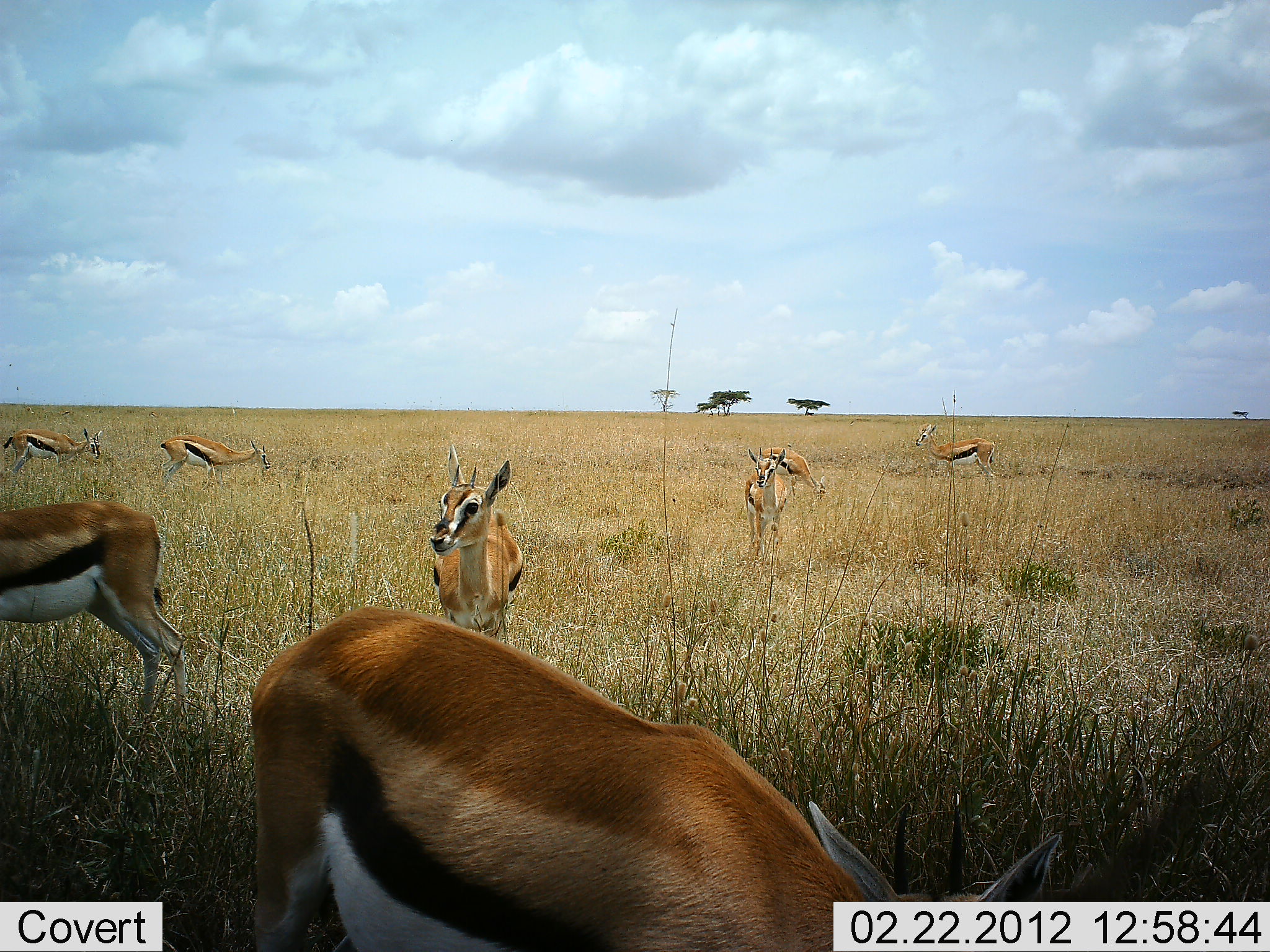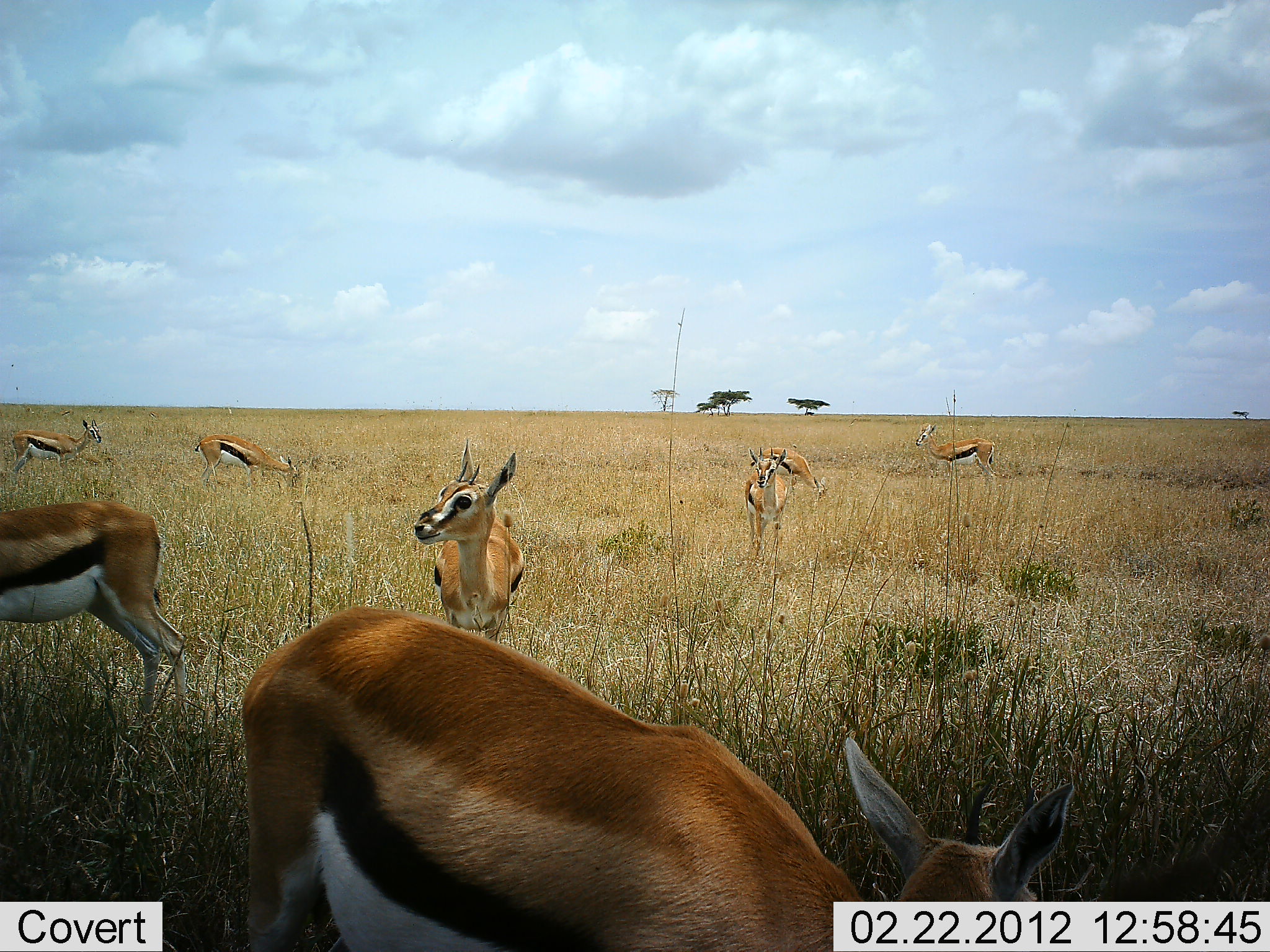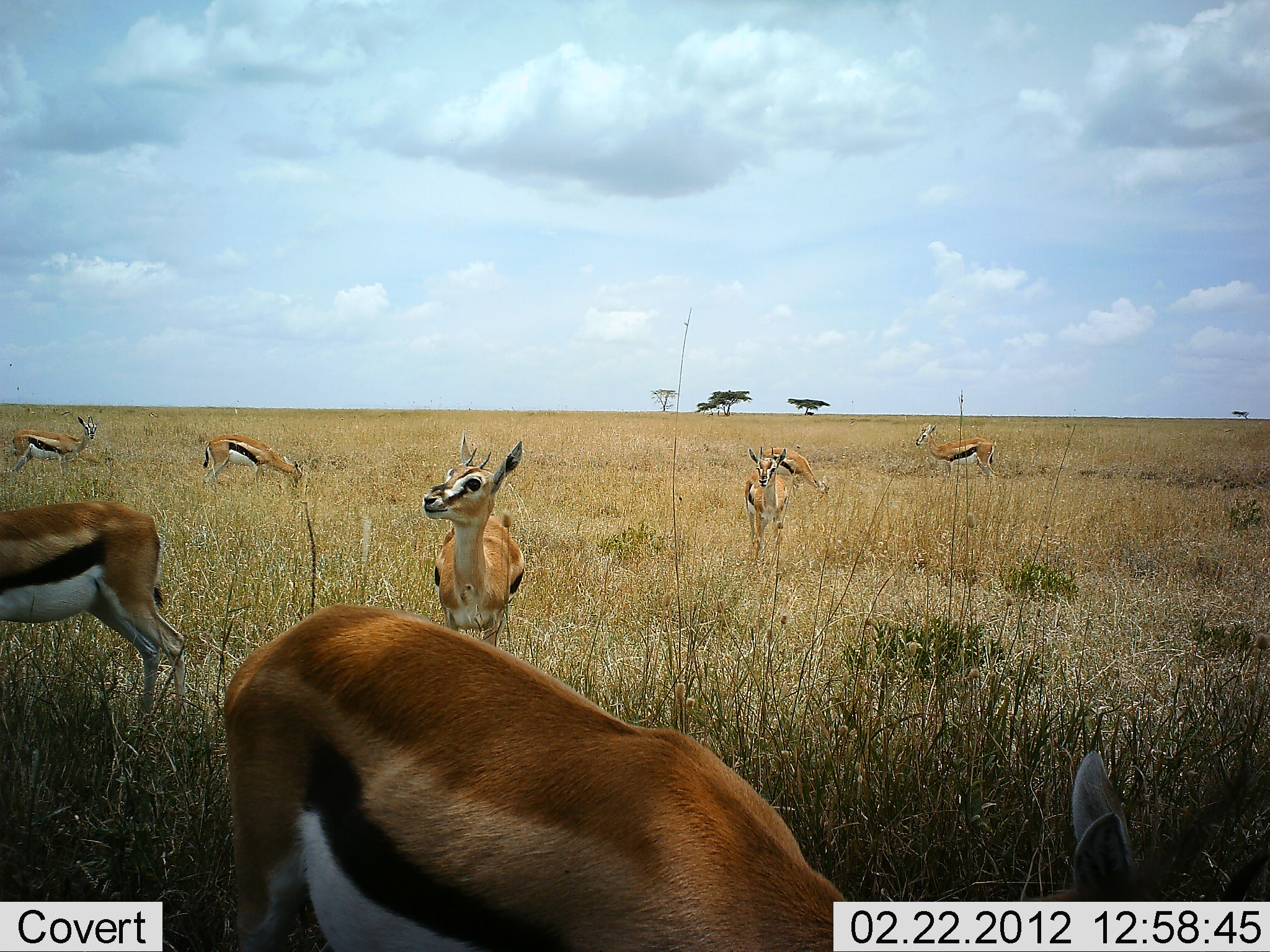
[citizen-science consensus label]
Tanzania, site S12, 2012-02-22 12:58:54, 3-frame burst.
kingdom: Animalia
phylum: Chordata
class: Mammalia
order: Artiodactyla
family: Bovidae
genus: Eudorcas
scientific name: Eudorcas thomsonii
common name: thomson's gazelle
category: gazellethomsons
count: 8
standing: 67%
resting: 0%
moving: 33%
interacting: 0%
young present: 0%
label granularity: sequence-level